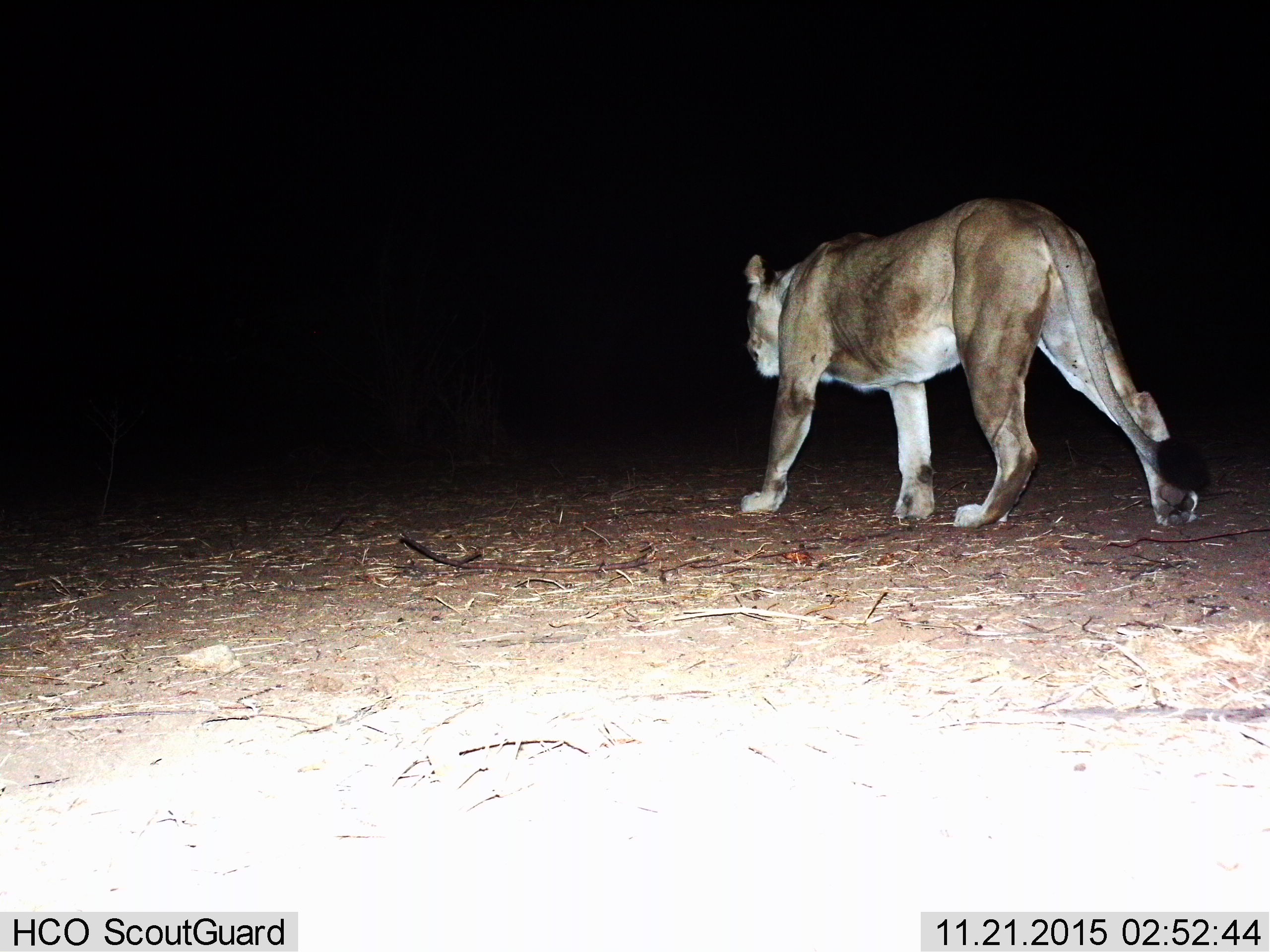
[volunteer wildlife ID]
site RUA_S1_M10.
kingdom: Animalia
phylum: Chordata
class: Mammalia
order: Carnivora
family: Felidae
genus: Panthera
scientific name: Panthera leo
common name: lion female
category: lionfemale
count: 1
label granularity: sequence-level